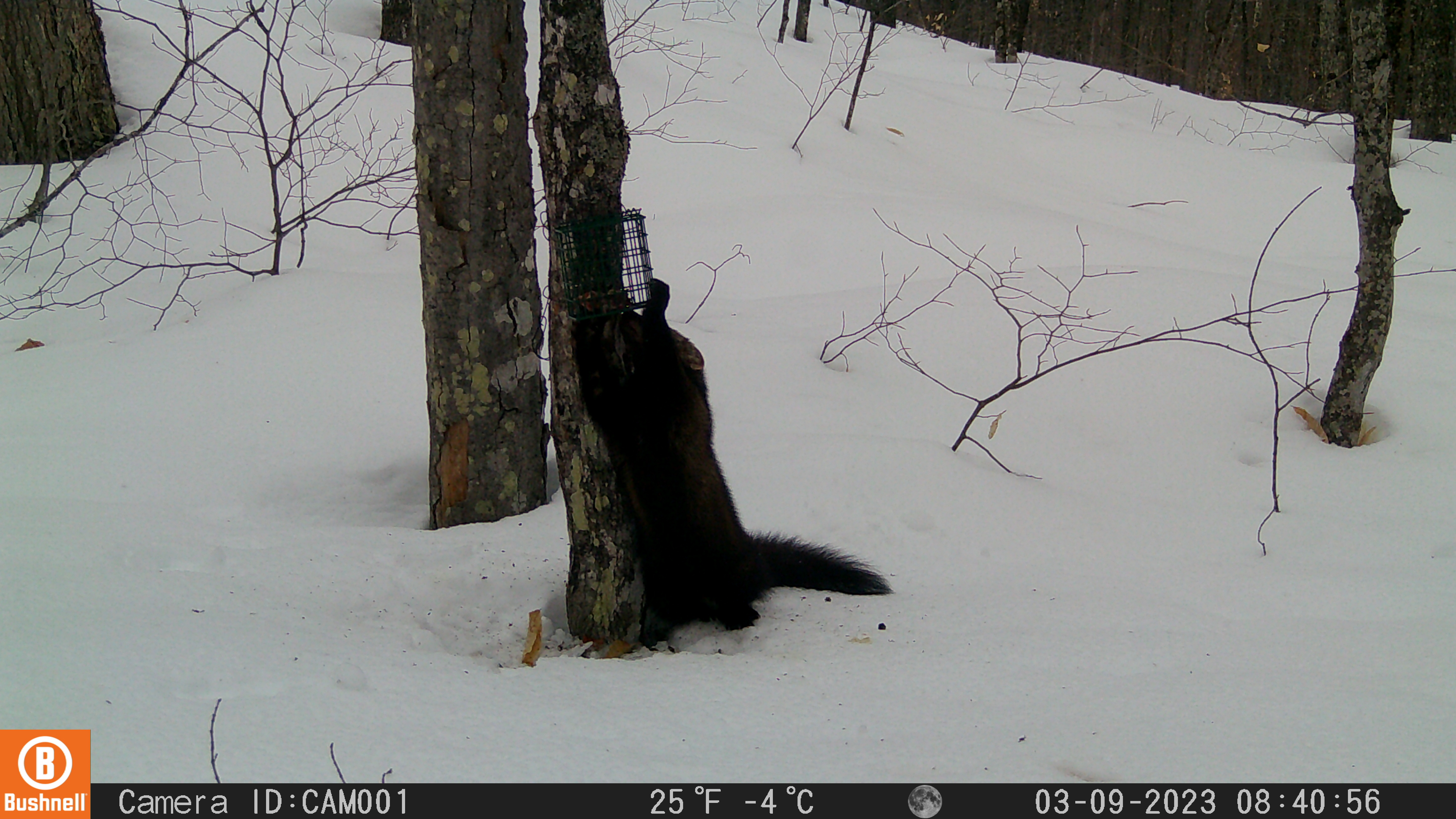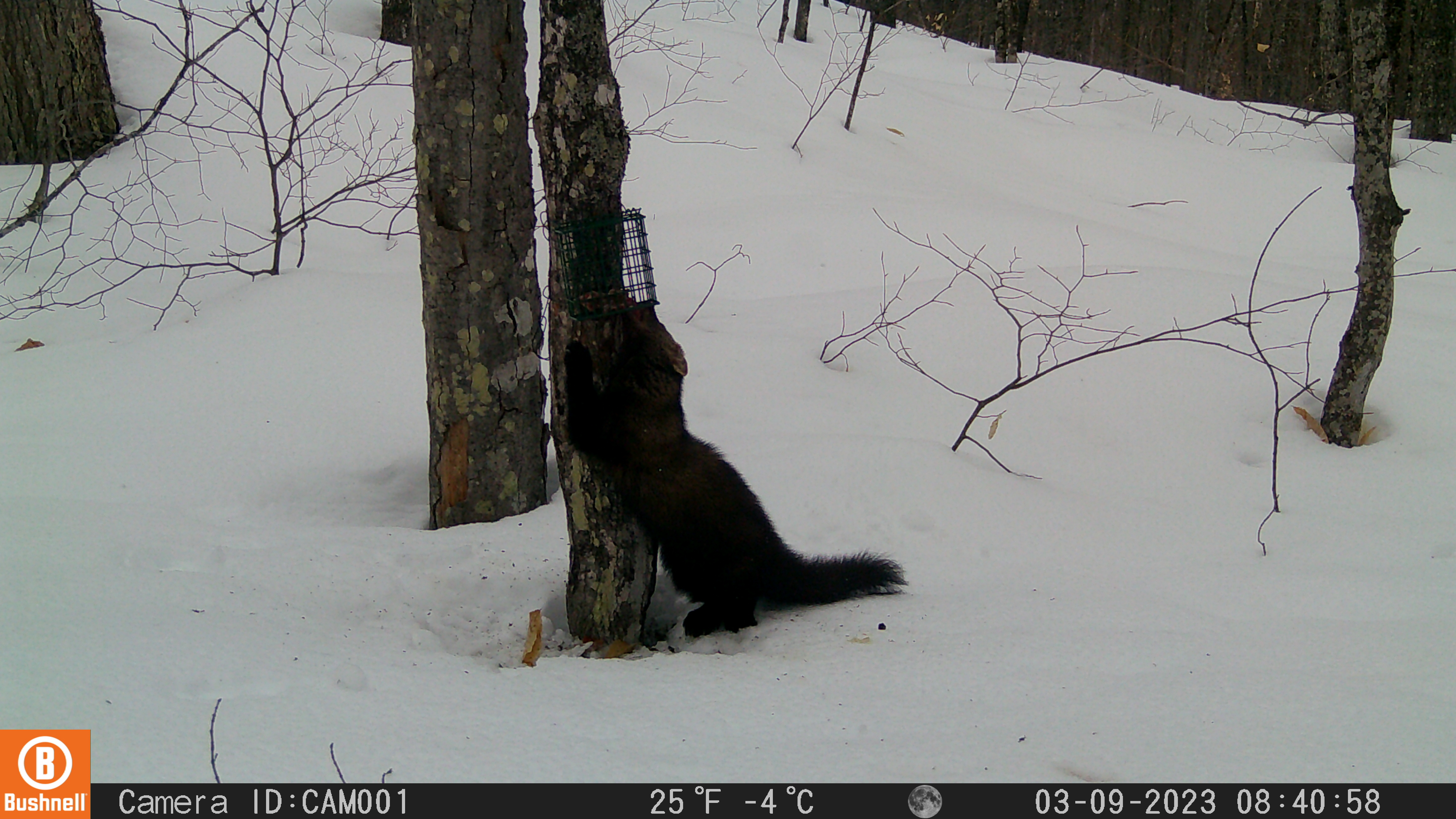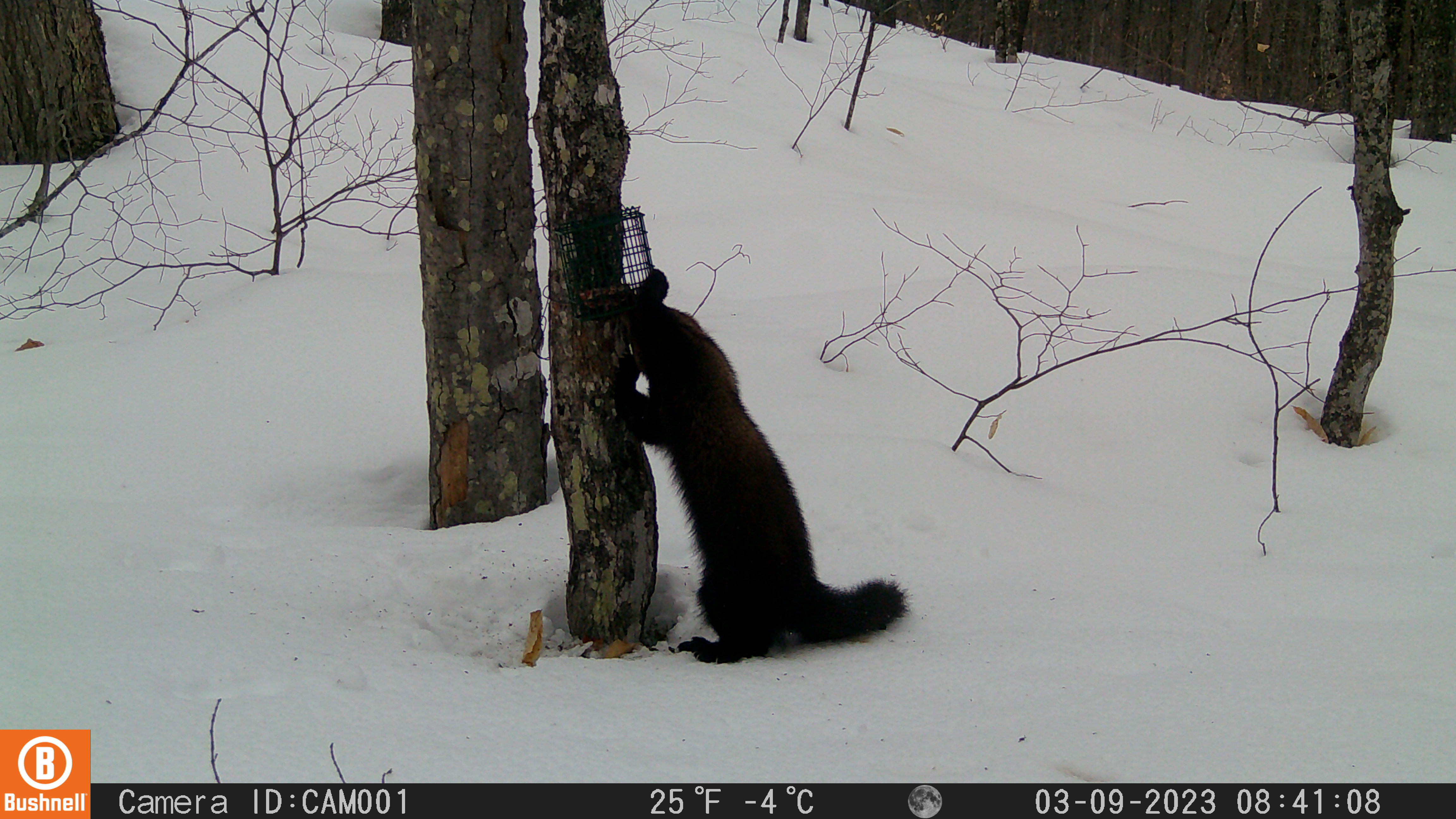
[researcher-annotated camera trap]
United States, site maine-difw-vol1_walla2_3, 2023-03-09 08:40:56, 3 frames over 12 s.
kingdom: Animalia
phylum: Chordata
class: Mammalia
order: Carnivora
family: Mustelidae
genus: Pekania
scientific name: Pekania pennanti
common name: fisher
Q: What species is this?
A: Fisher (Pekania pennanti).